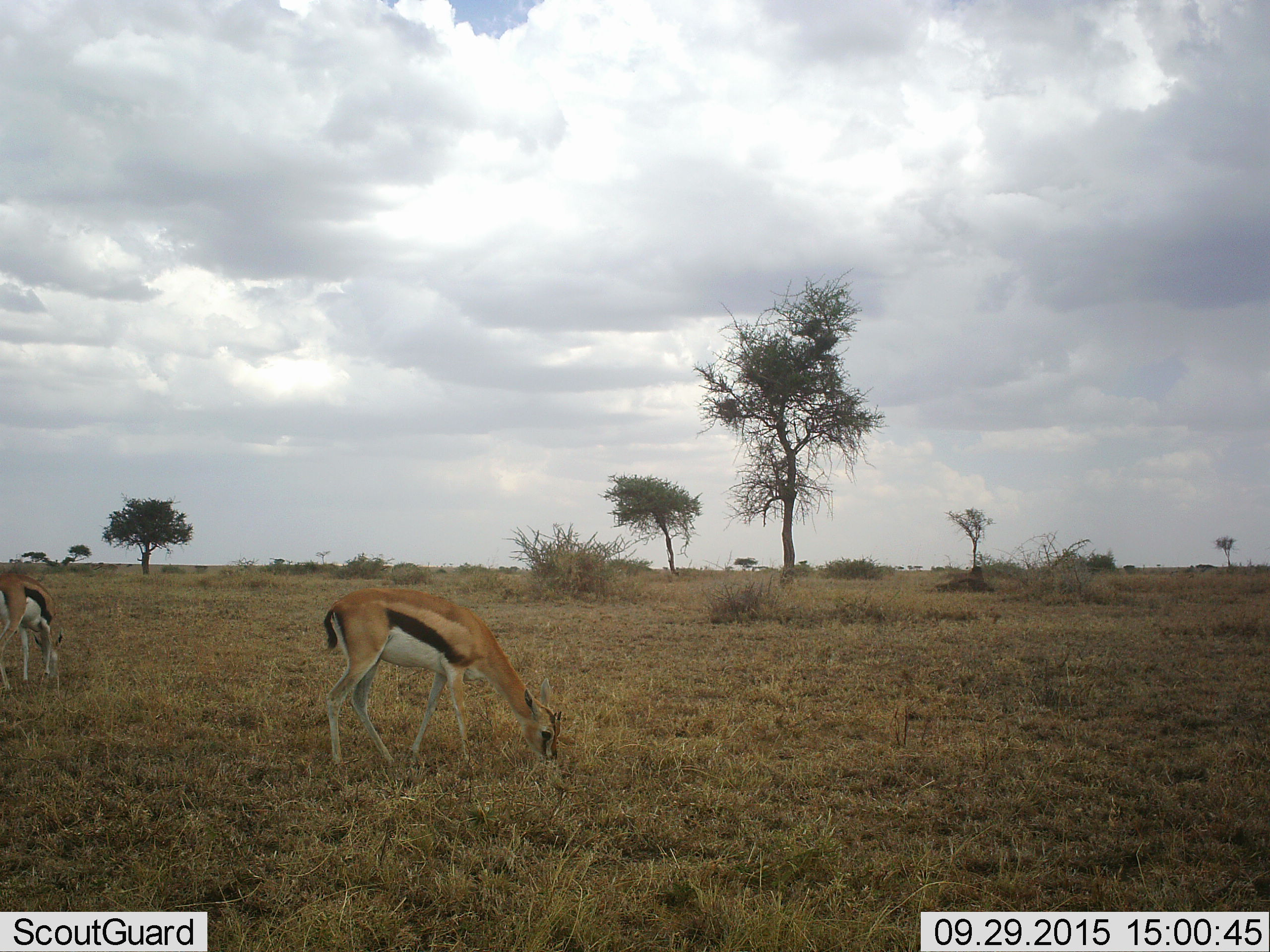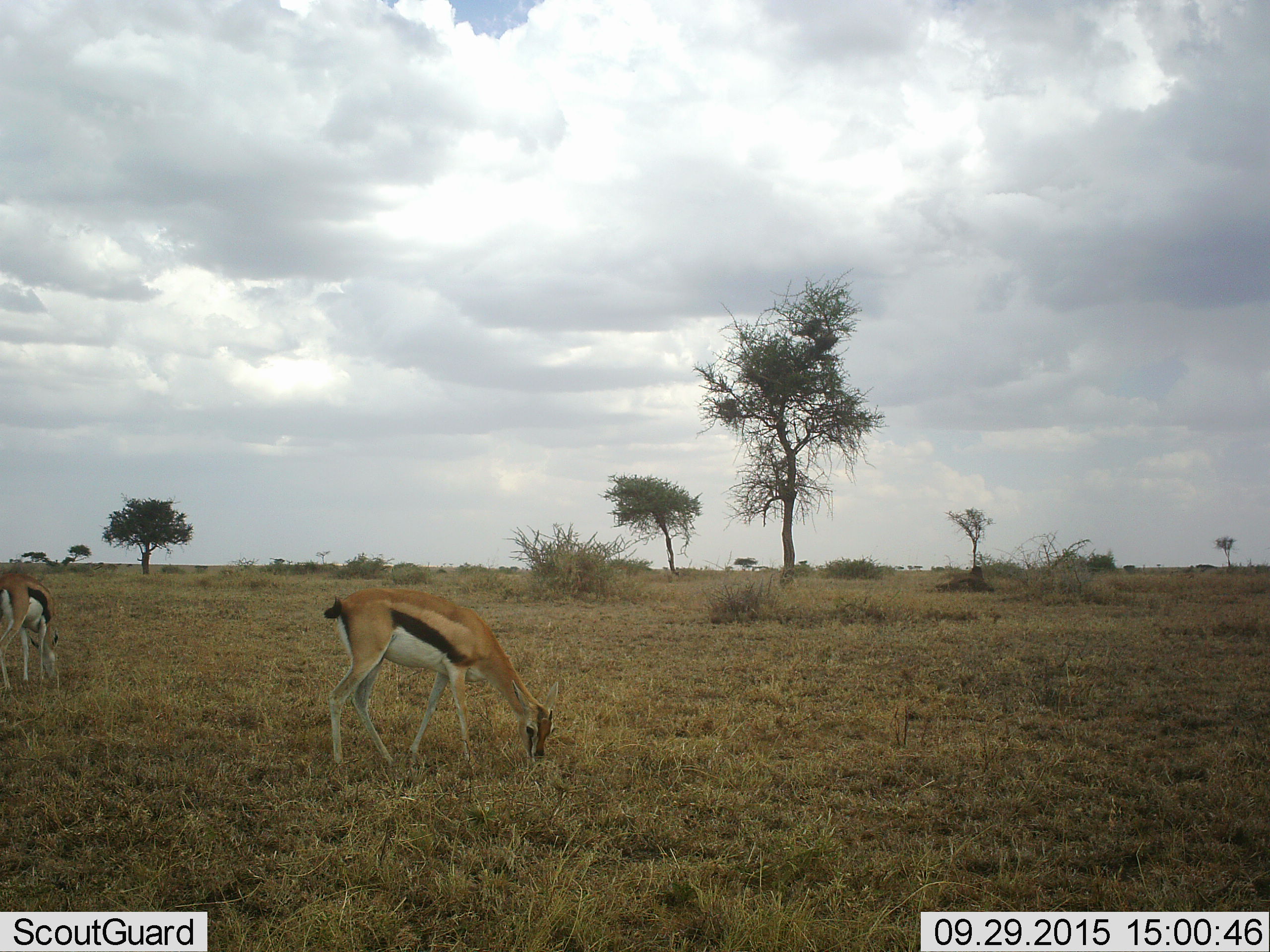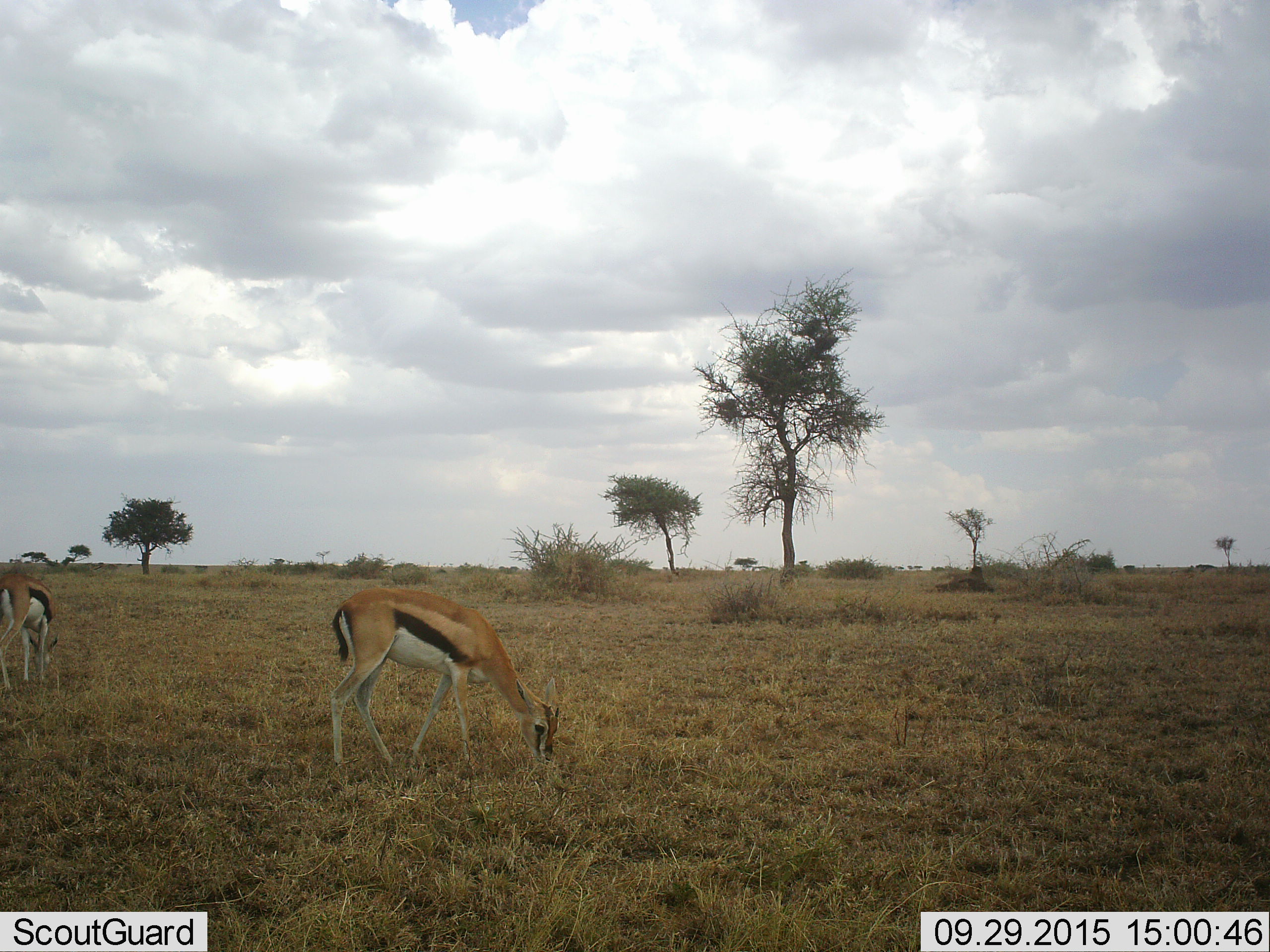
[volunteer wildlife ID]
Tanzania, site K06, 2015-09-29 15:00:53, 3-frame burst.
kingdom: Animalia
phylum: Chordata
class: Mammalia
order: Artiodactyla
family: Bovidae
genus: Eudorcas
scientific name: Eudorcas thomsonii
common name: thomson's gazelle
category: gazellethomsons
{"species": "gazellethomsons (thomson's gazelle) (Eudorcas thomsonii)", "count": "2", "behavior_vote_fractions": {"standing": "0%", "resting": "0%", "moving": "0%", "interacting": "0%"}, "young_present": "0%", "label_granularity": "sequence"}